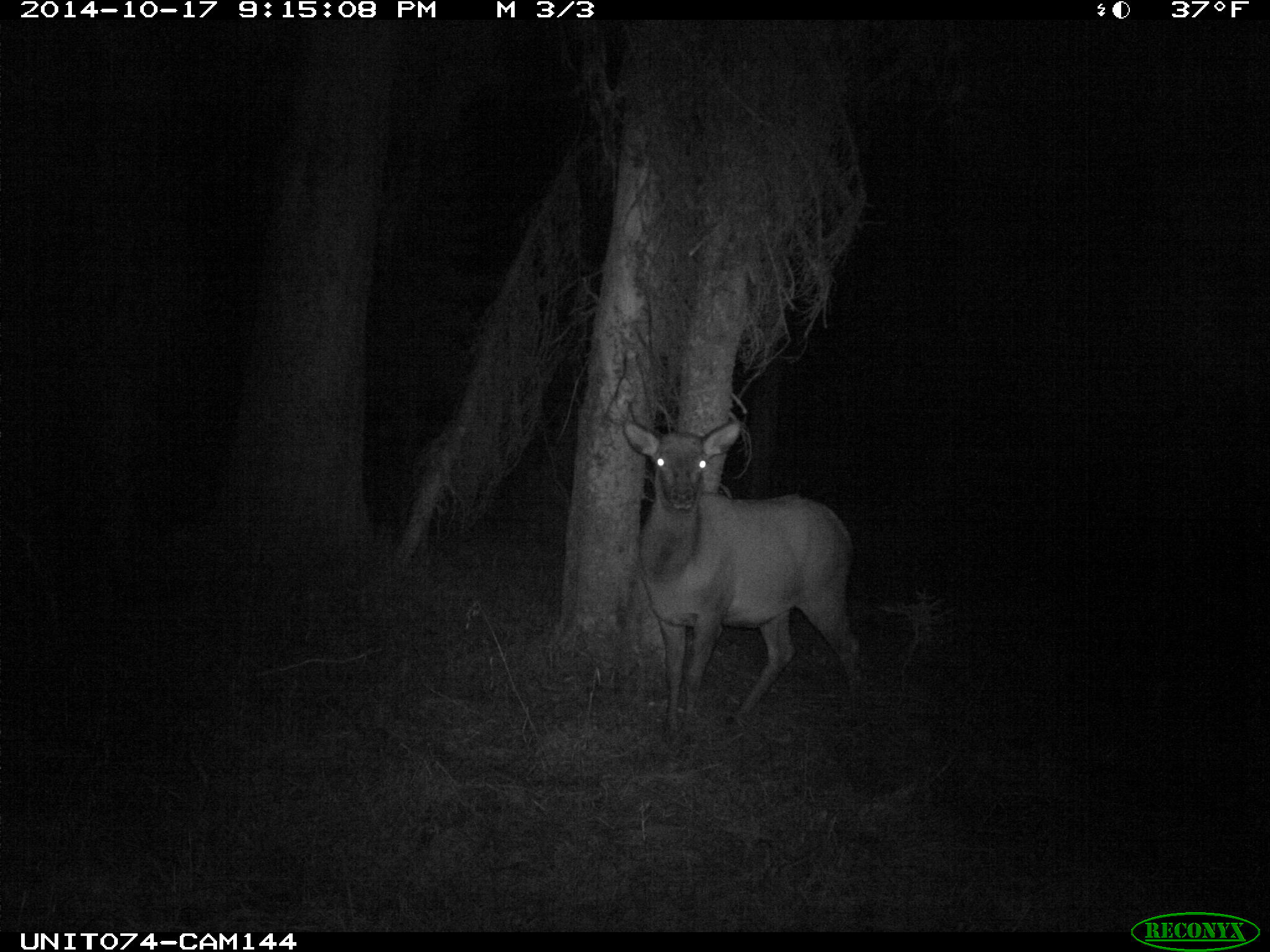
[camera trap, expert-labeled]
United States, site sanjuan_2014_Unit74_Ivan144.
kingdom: Animalia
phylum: Chordata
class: Mammalia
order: Artiodactyla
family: Cervidae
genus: Cervus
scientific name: Cervus elaphus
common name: red deer